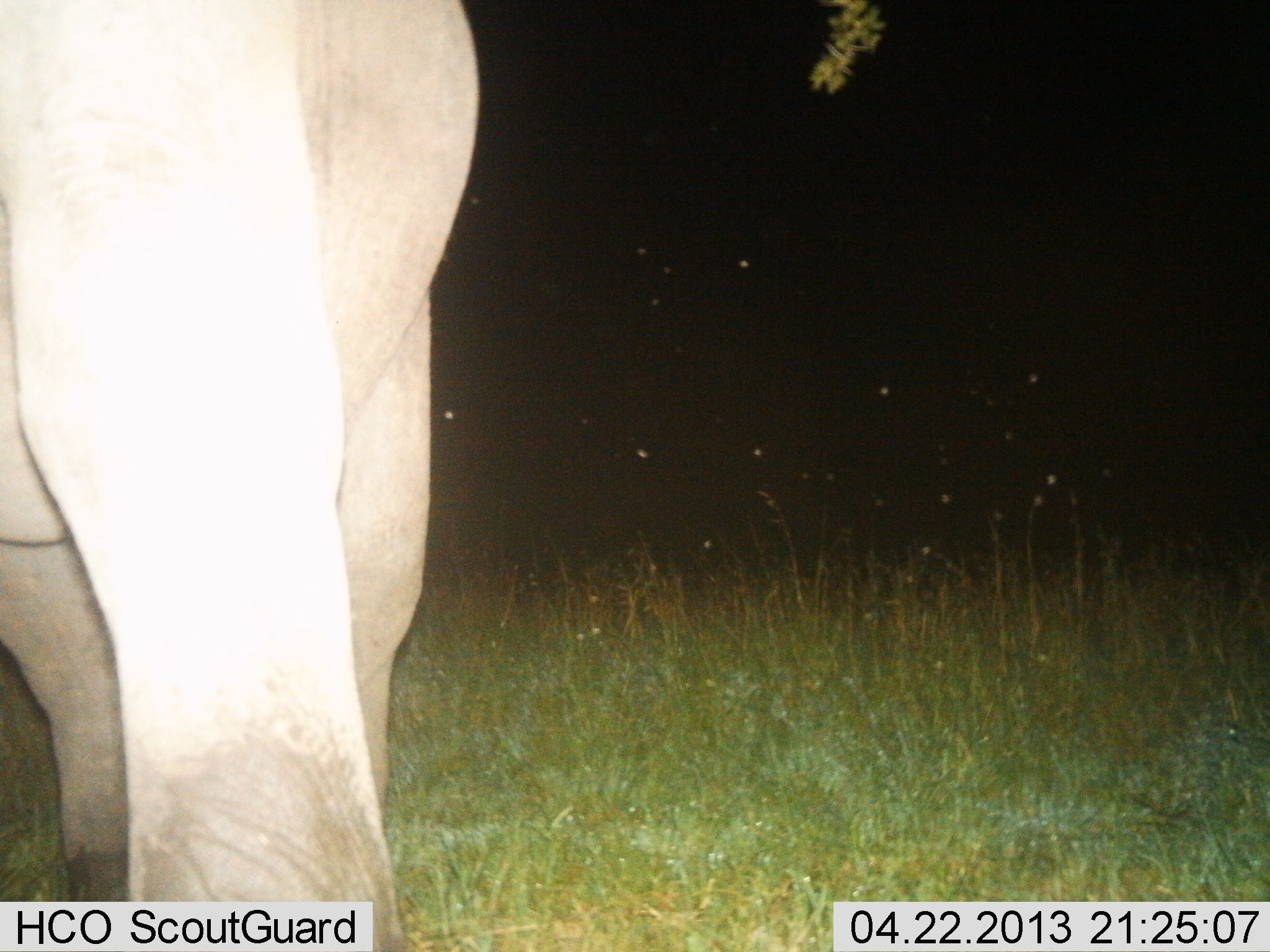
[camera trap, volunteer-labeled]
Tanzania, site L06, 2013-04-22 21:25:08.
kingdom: Animalia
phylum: Chordata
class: Mammalia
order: Proboscidea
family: Elephantidae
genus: Loxodonta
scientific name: Loxodonta africana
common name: african bush elephant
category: elephant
Elephant (african bush elephant) (Loxodonta africana), count 1. Behavior (volunteer vote fractions): standing 67%, resting 0%, moving 33%, interacting 0%. Young present (vote fraction): 0%. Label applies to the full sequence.